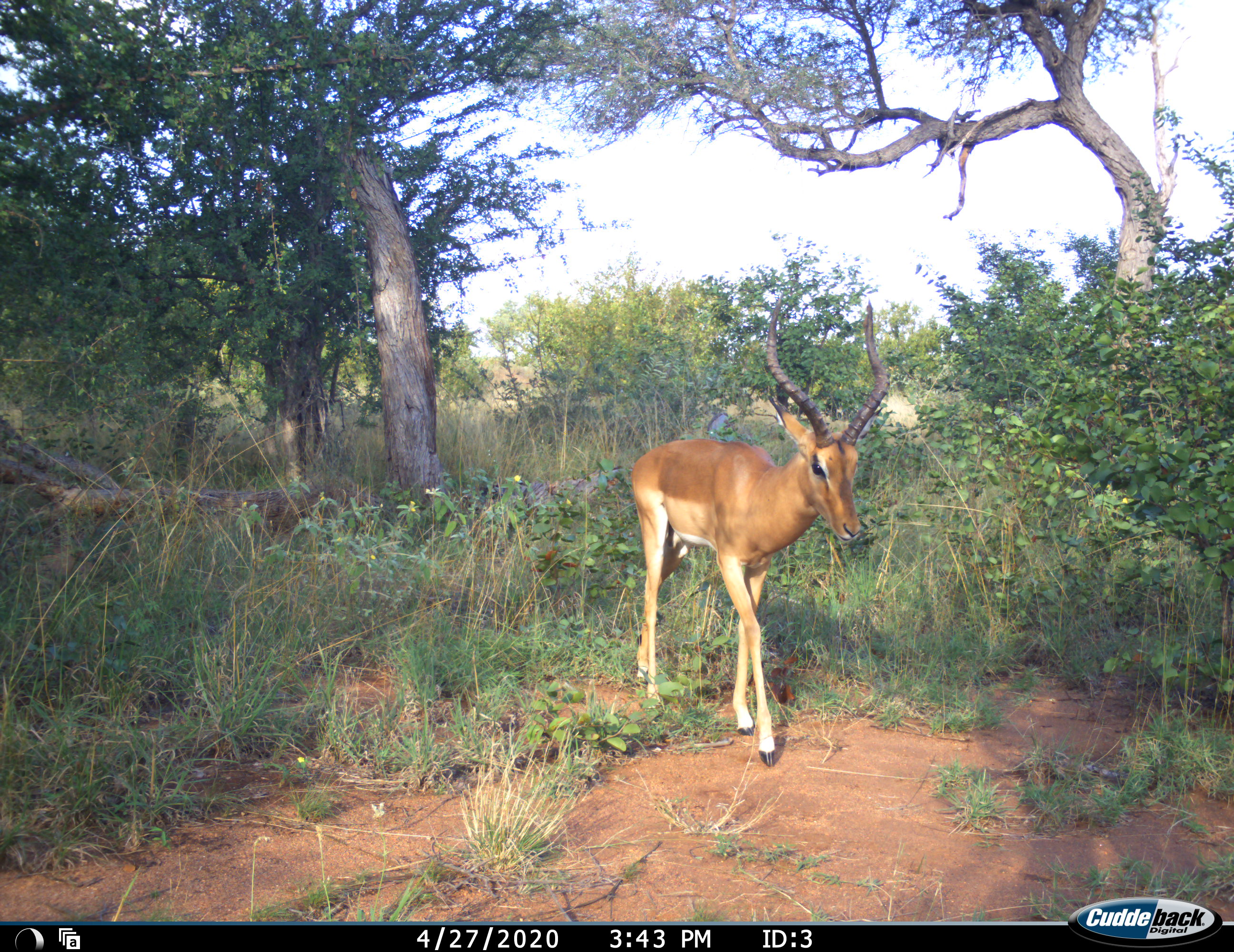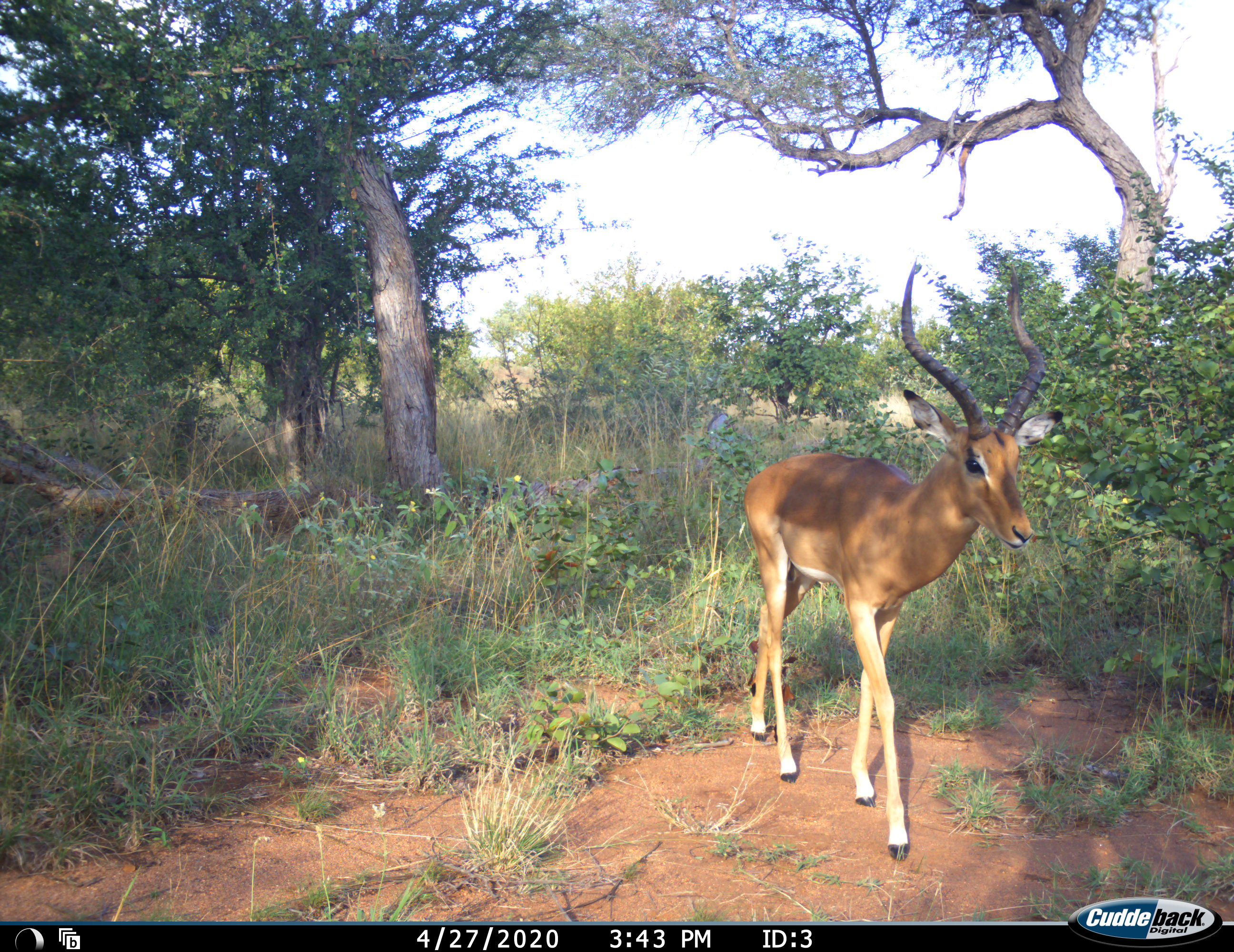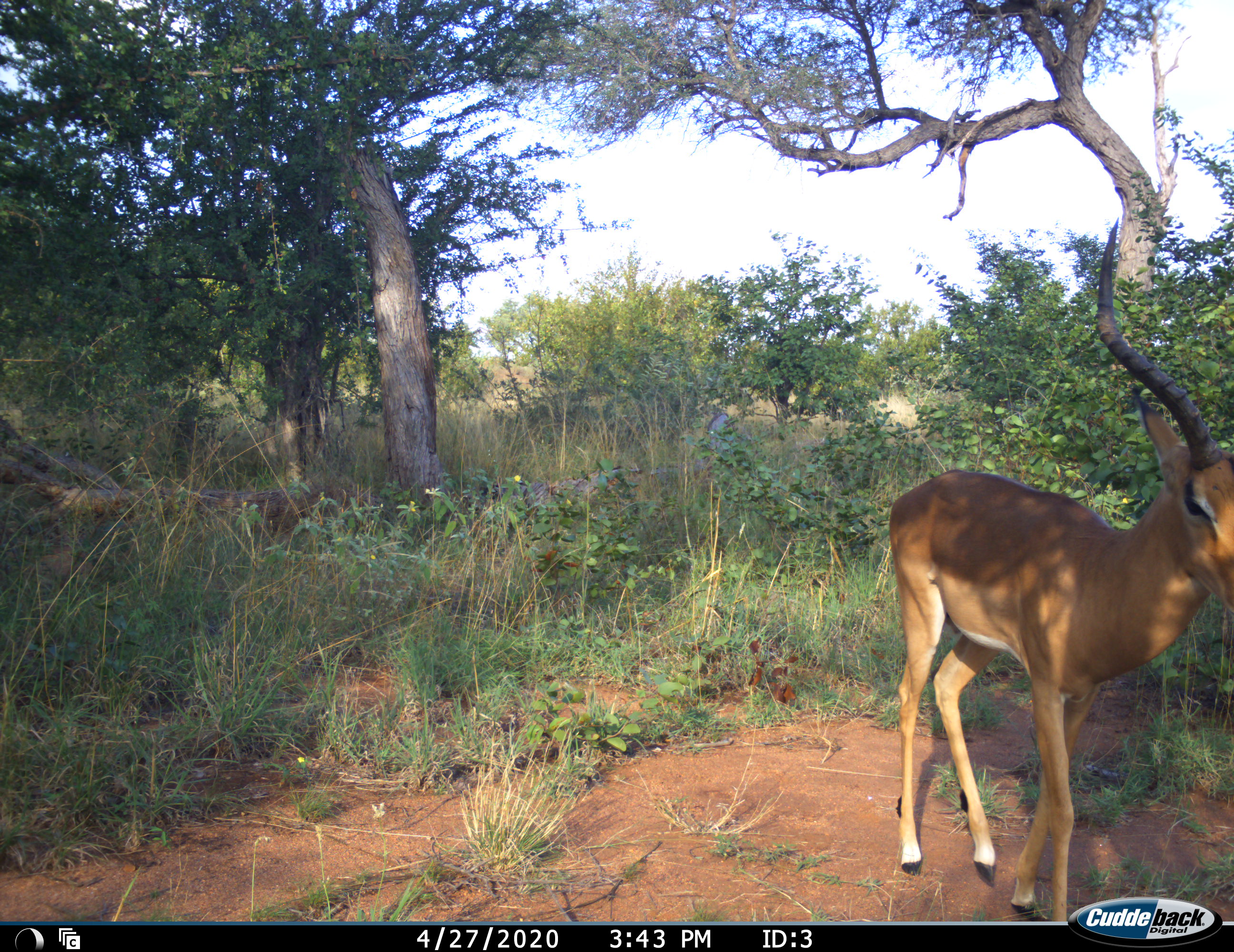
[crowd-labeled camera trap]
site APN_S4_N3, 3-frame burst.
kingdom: Animalia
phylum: Chordata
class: Mammalia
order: Artiodactyla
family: Bovidae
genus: Aepyceros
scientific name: Aepyceros melampus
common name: impala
Impala (Aepyceros melampus), count 1. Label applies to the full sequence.